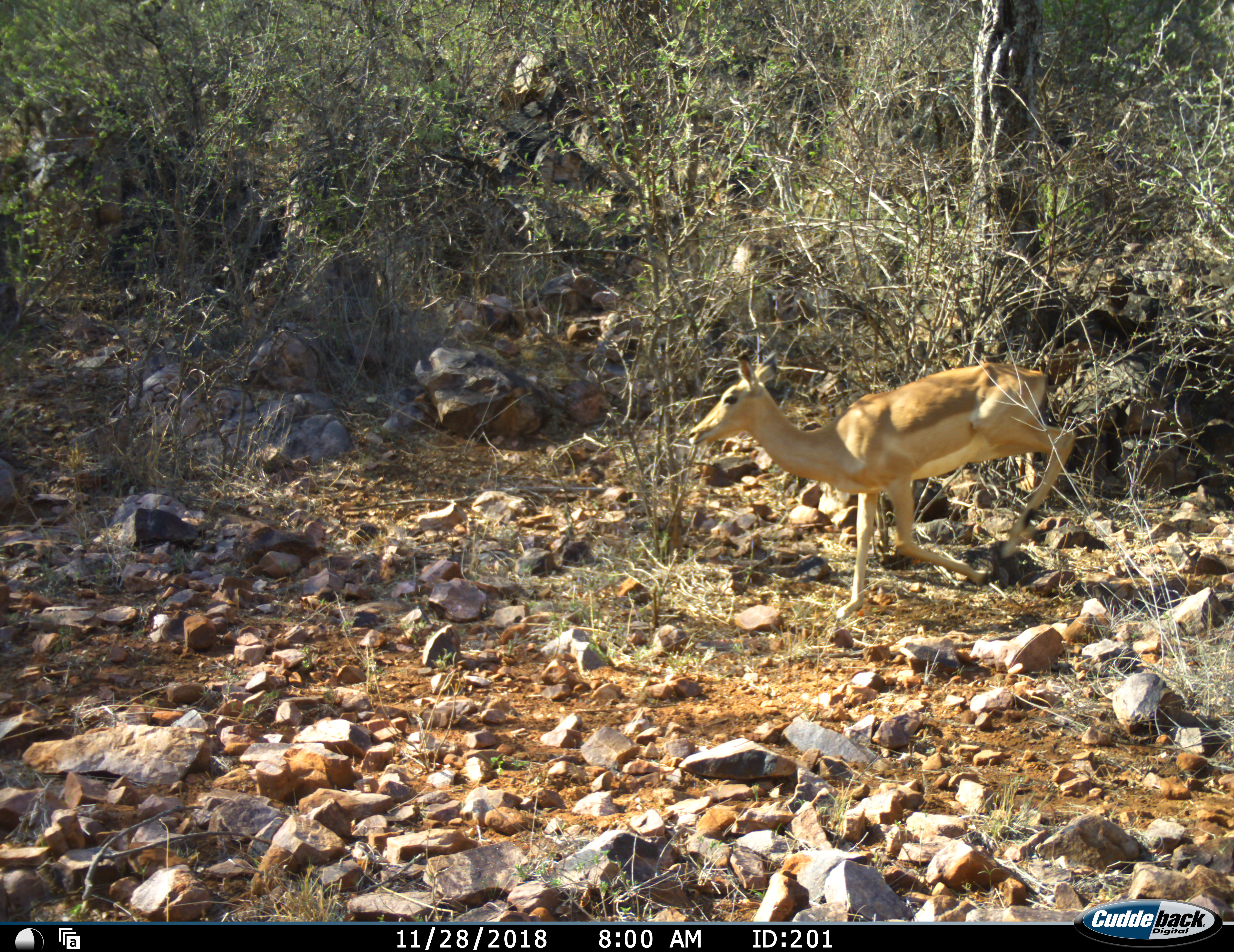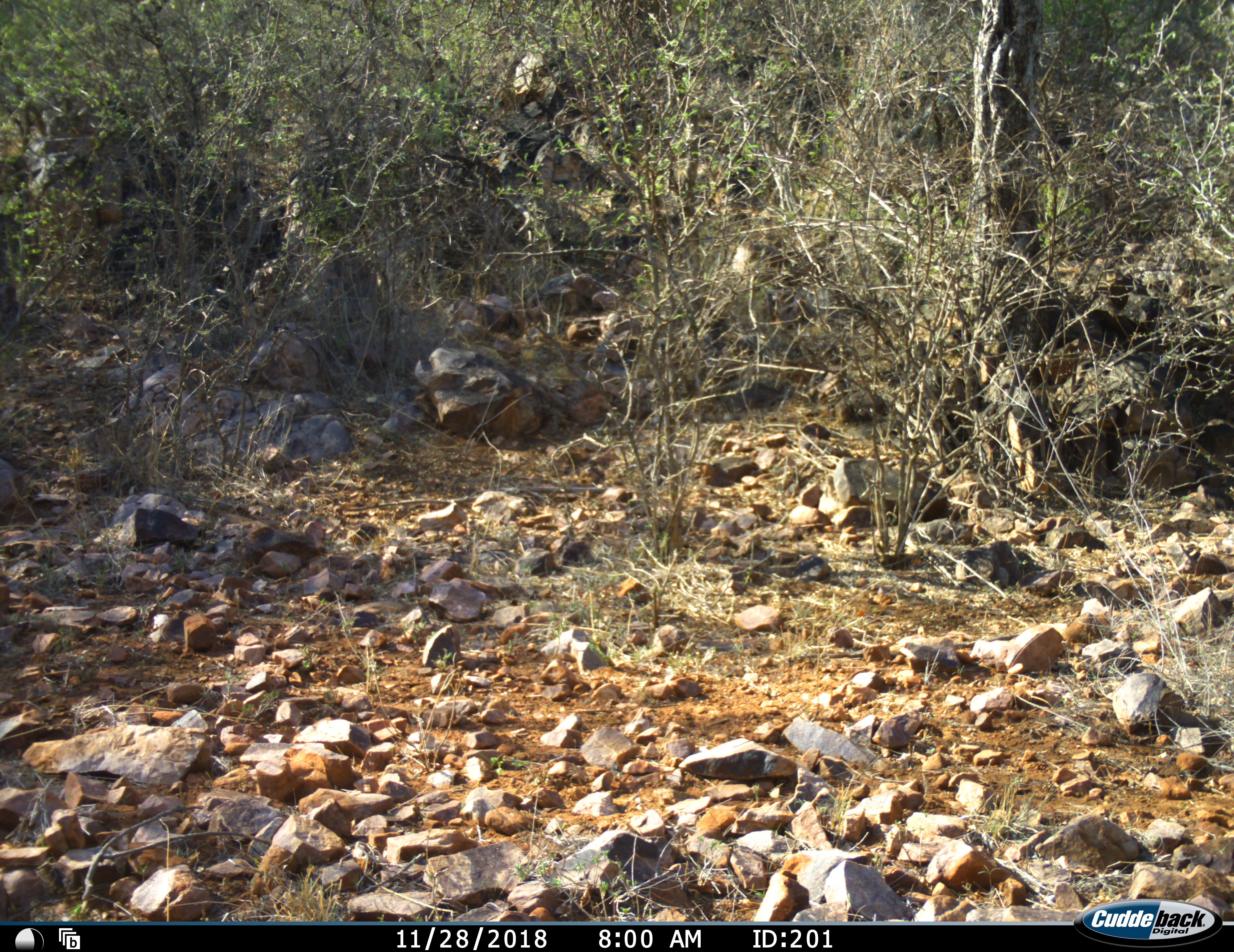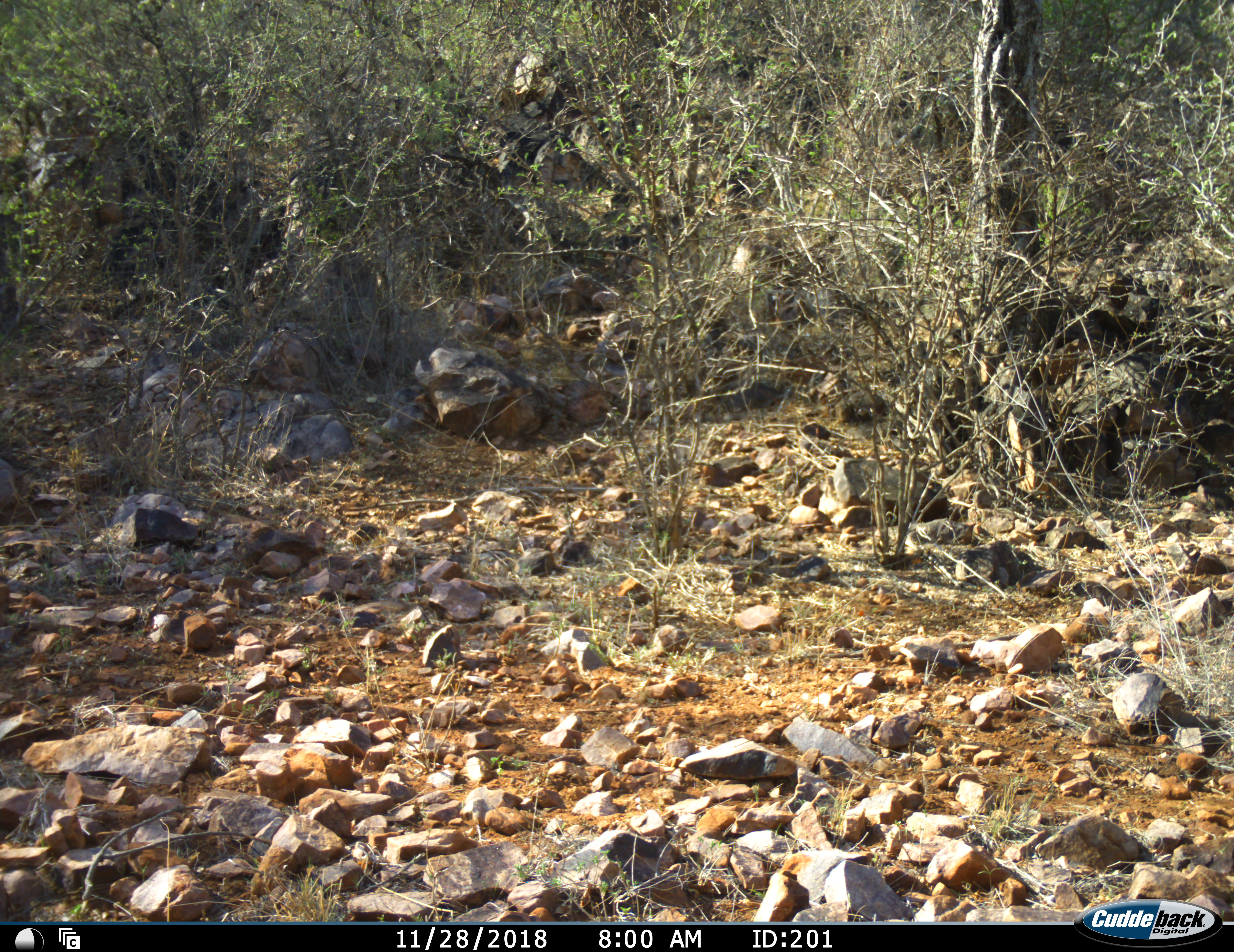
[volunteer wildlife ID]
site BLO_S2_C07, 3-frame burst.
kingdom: Animalia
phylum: Chordata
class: Mammalia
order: Artiodactyla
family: Bovidae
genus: Aepyceros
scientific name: Aepyceros melampus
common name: impala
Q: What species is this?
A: Impala (Aepyceros melampus).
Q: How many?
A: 1.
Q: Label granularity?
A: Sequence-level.